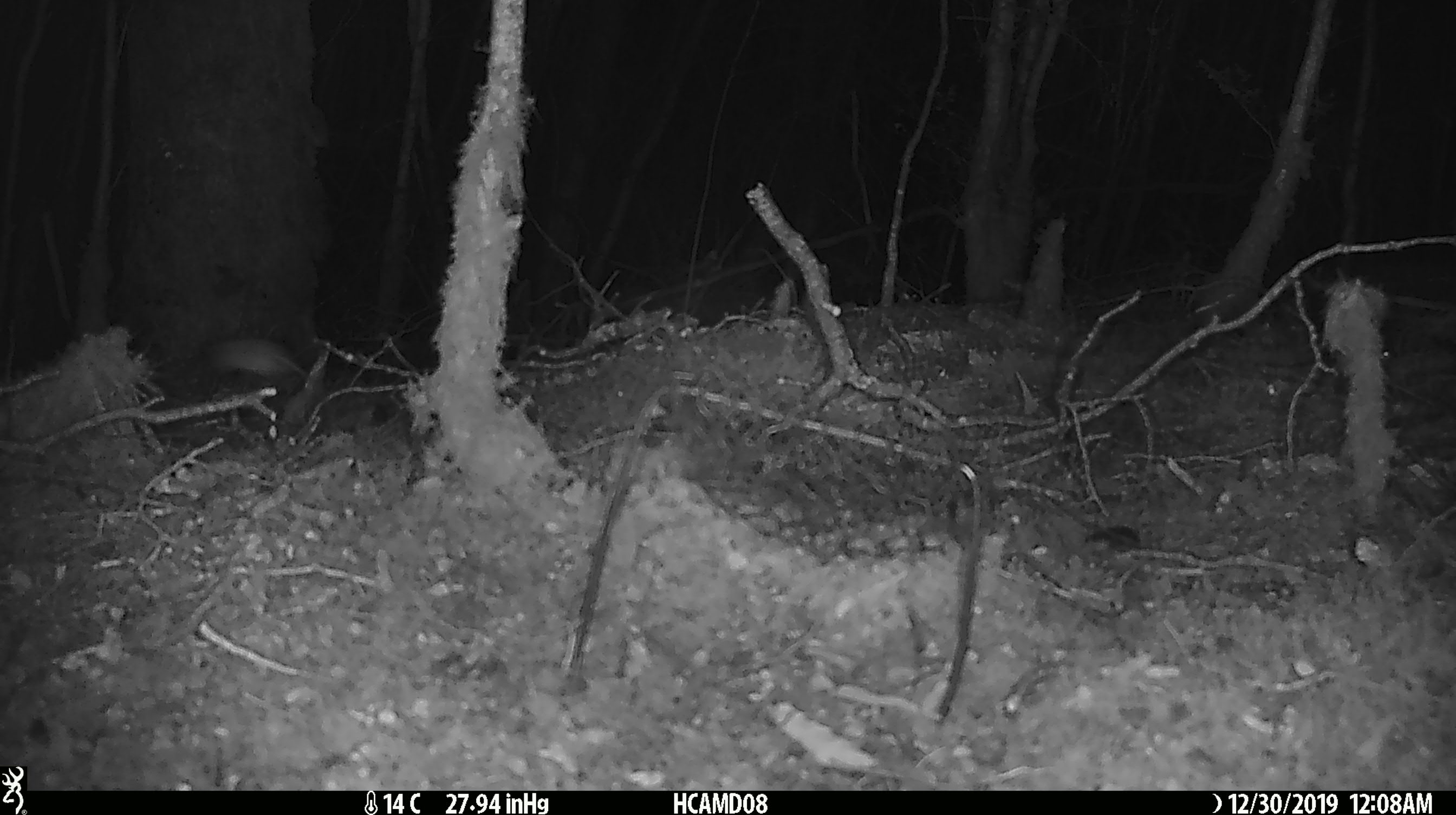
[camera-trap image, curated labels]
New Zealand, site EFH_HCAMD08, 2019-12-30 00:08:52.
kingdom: Animalia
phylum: Chordata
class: Mammalia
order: Rodentia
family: Muridae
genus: Mus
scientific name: Mus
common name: mouse